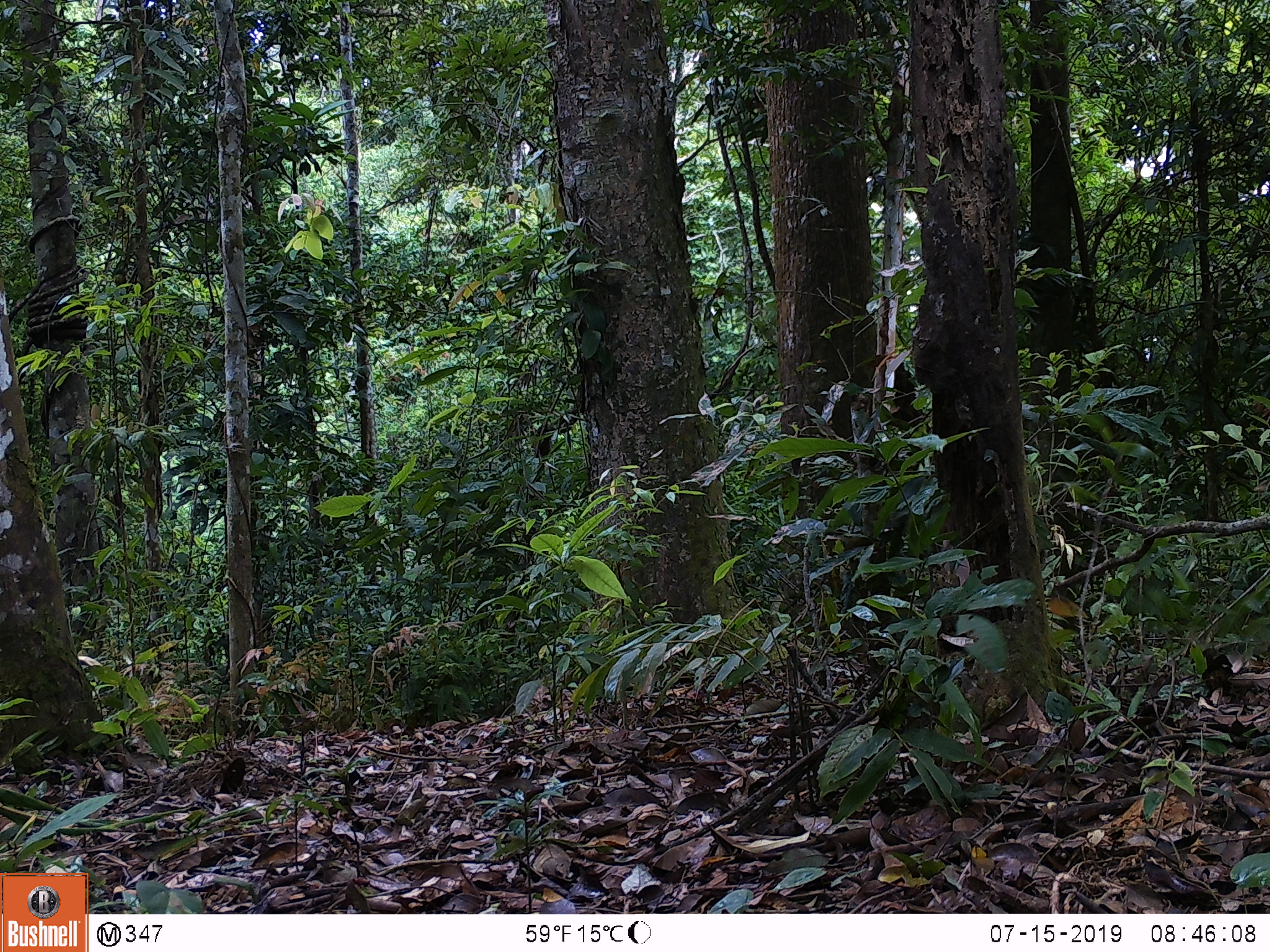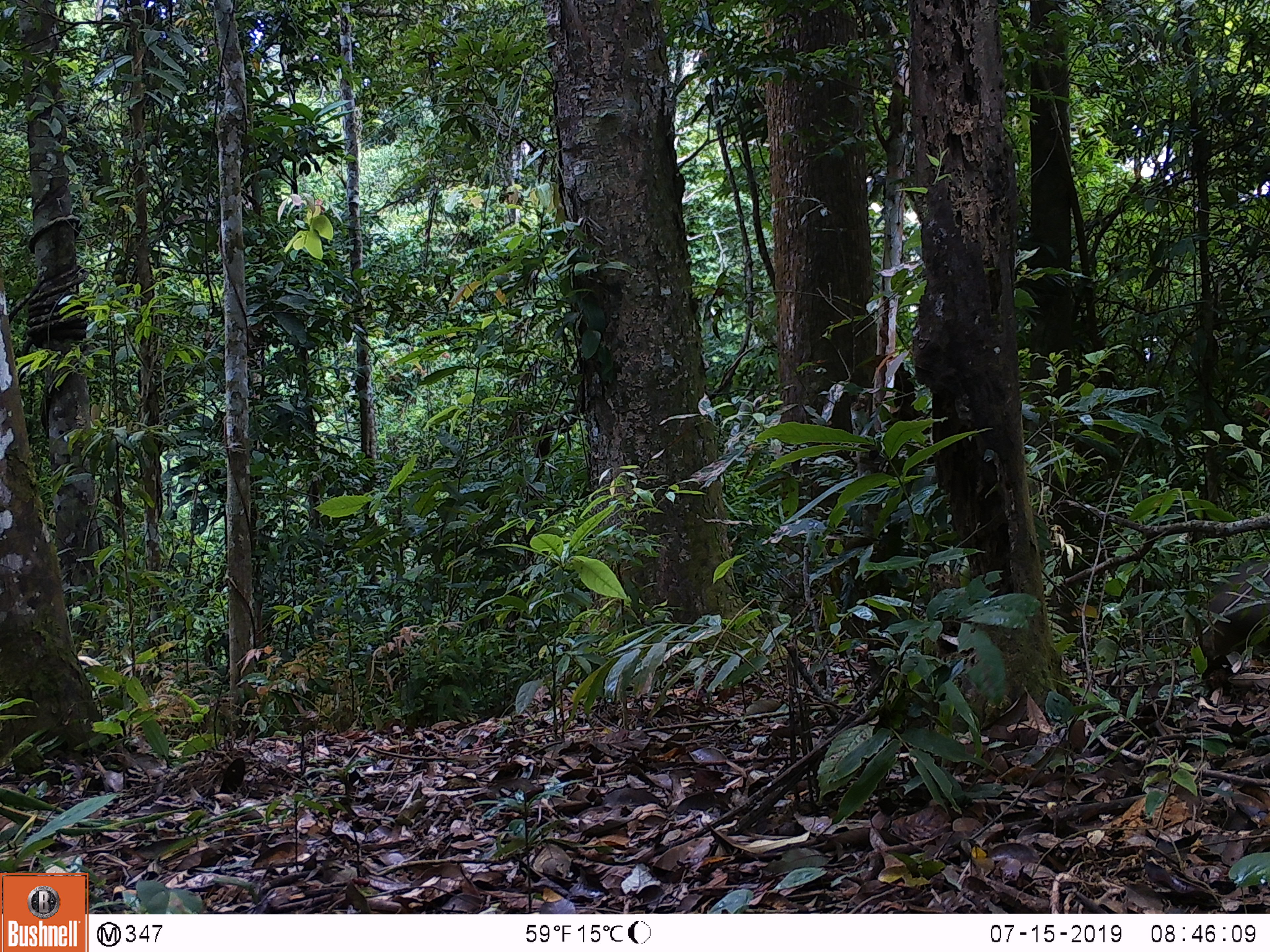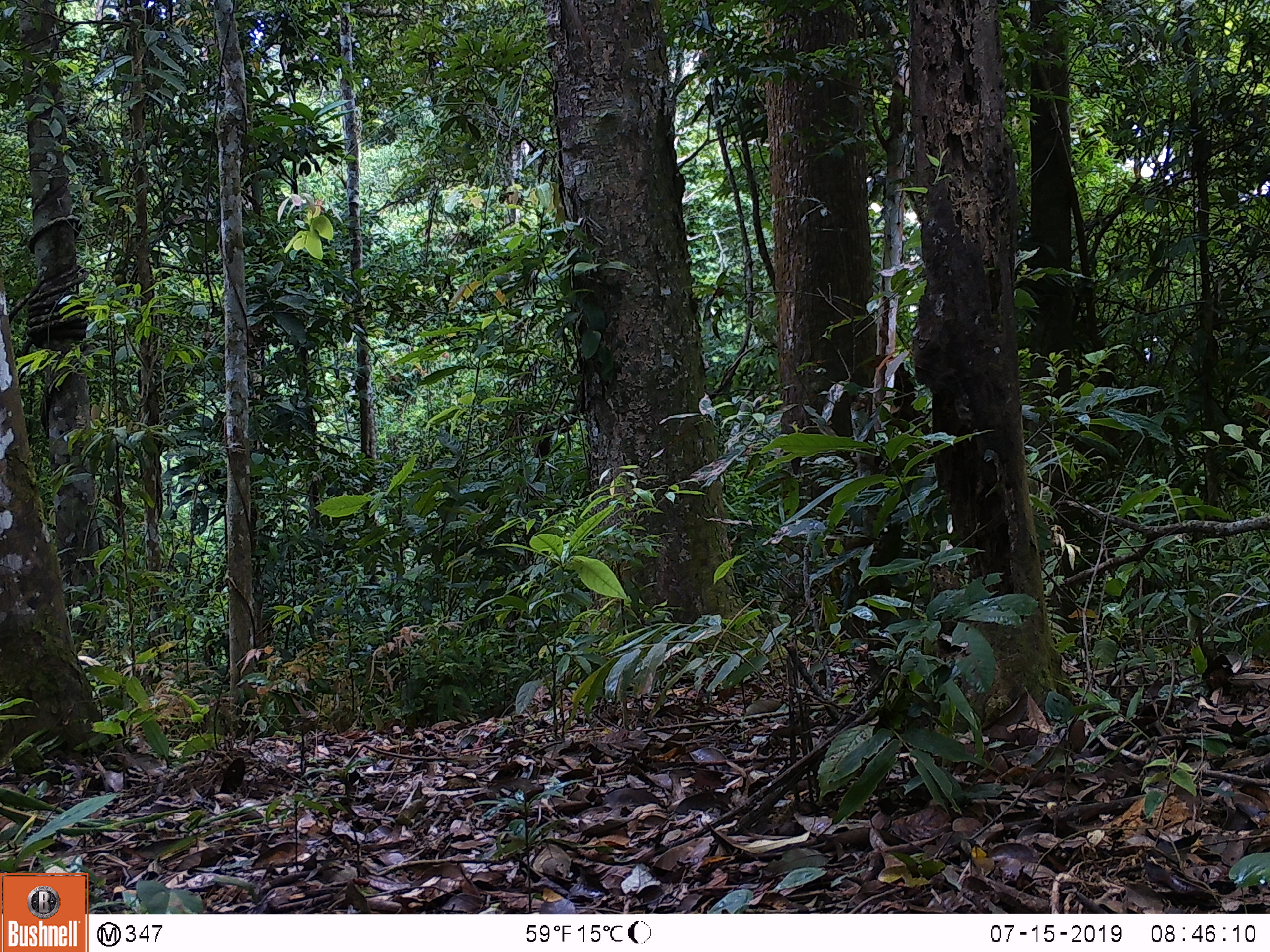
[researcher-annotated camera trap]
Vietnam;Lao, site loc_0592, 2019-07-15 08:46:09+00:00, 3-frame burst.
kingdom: Animalia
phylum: Chordata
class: Mammalia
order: Artiodactyla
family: Suidae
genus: Sus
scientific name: Sus scrofa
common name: eurasian wild pig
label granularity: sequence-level